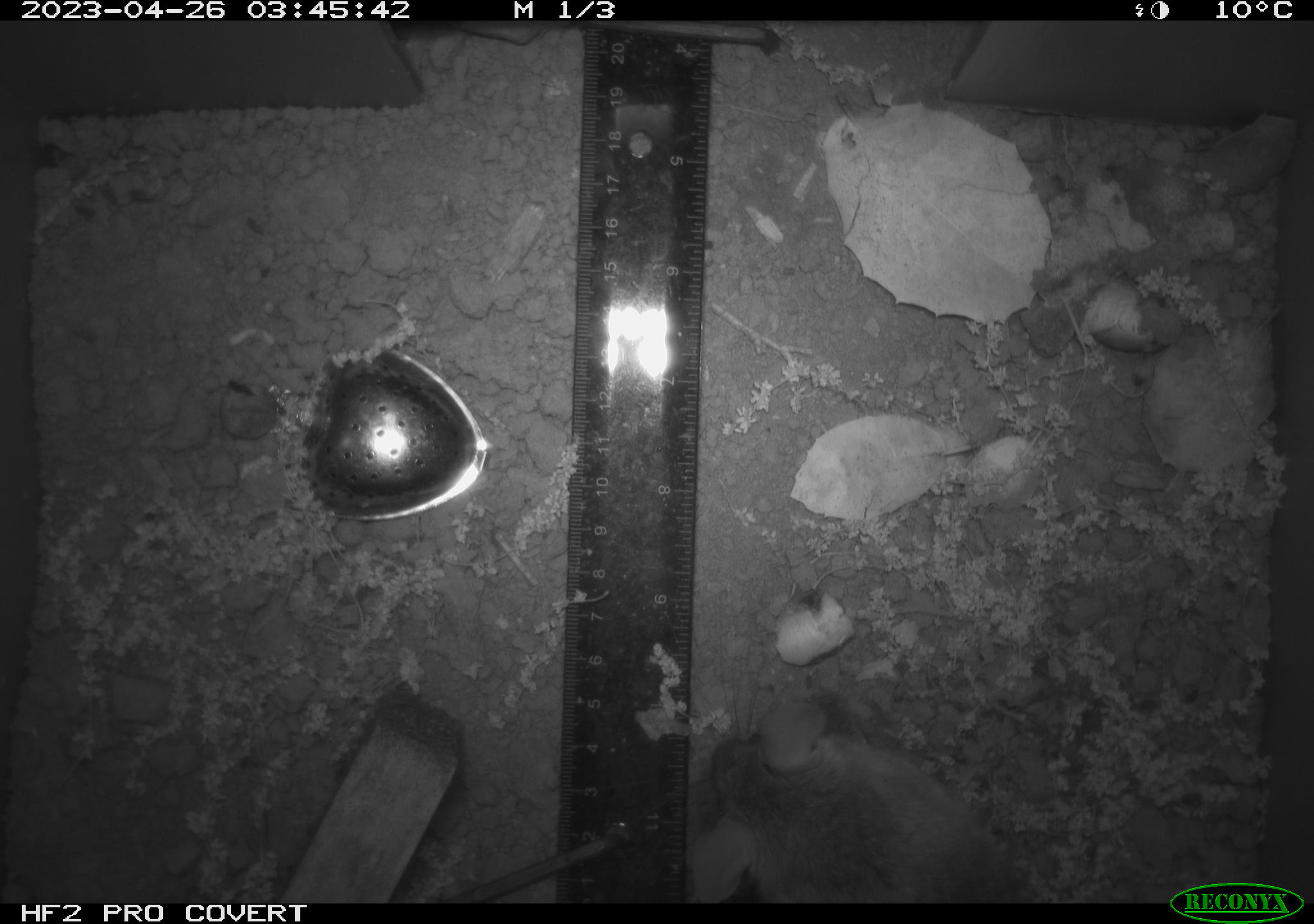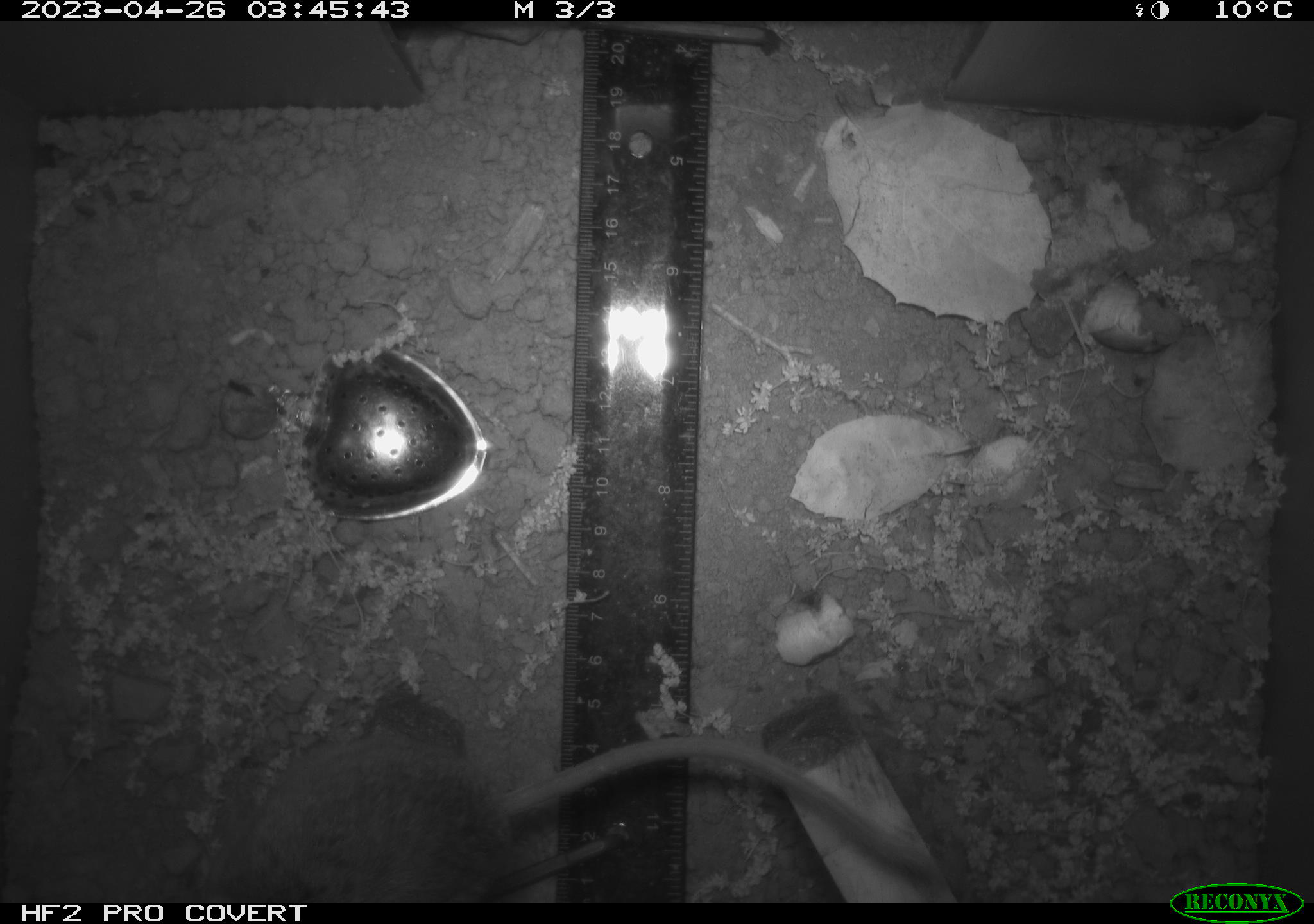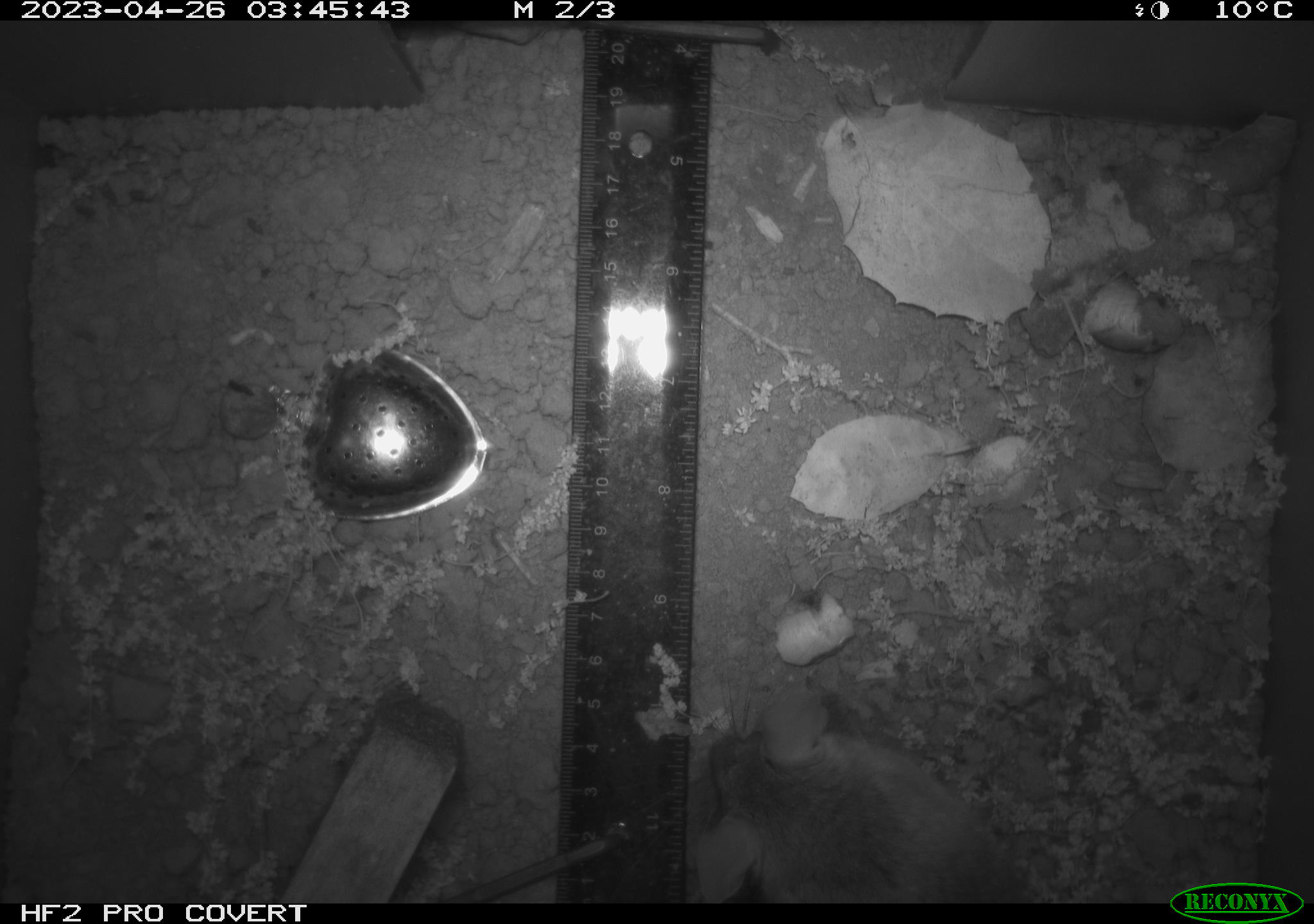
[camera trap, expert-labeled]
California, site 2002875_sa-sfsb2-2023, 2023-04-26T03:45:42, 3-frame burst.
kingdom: Animalia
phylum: Chordata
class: Mammalia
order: Rodentia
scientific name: Rodentia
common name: mouse species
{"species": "mouse species (Rodentia)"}